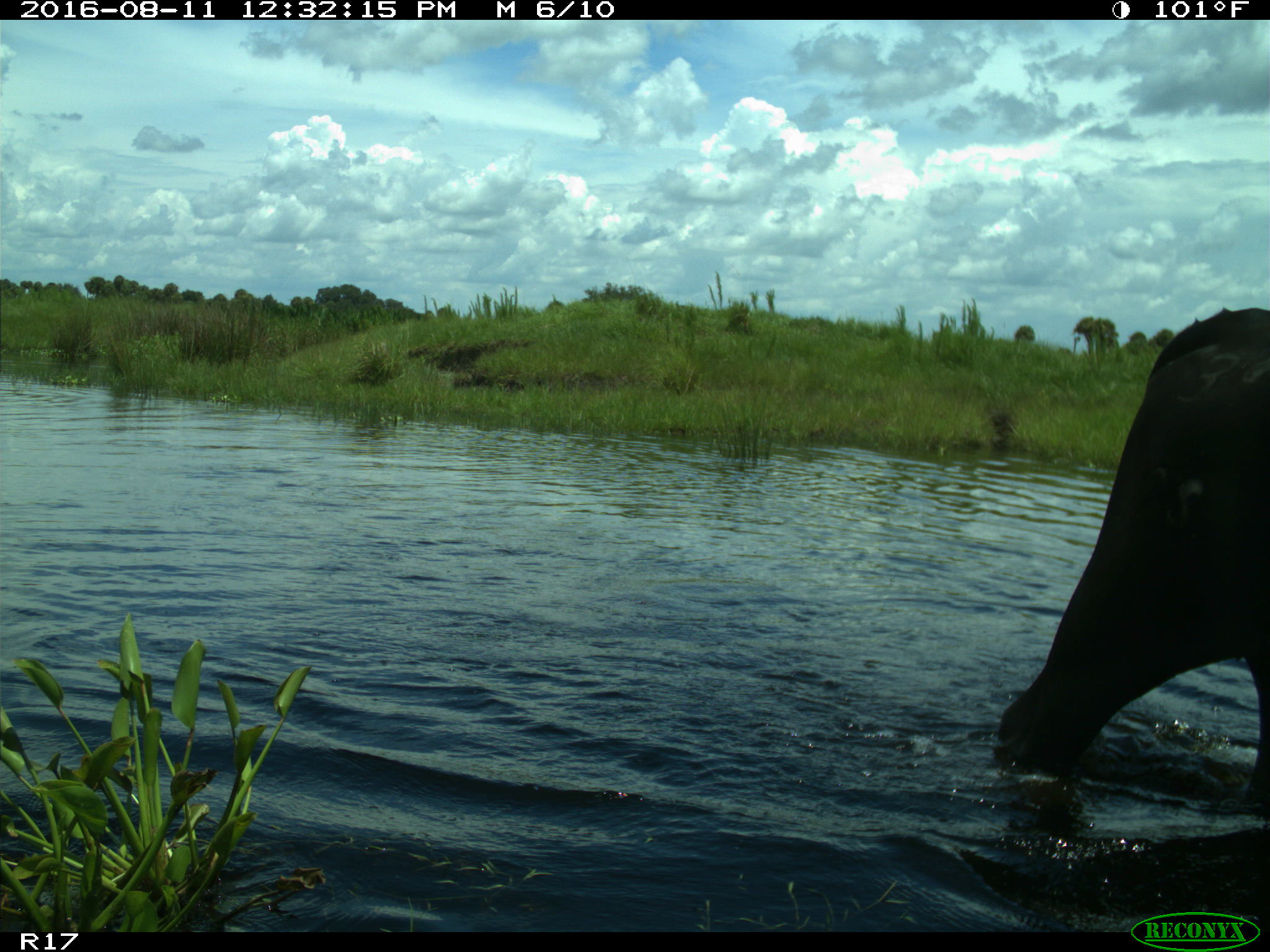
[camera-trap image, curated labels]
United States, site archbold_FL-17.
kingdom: Animalia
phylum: Chordata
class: Mammalia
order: Artiodactyla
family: Bovidae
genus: Bos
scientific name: Bos taurus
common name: domestic cow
Bos taurus (domestic cow).